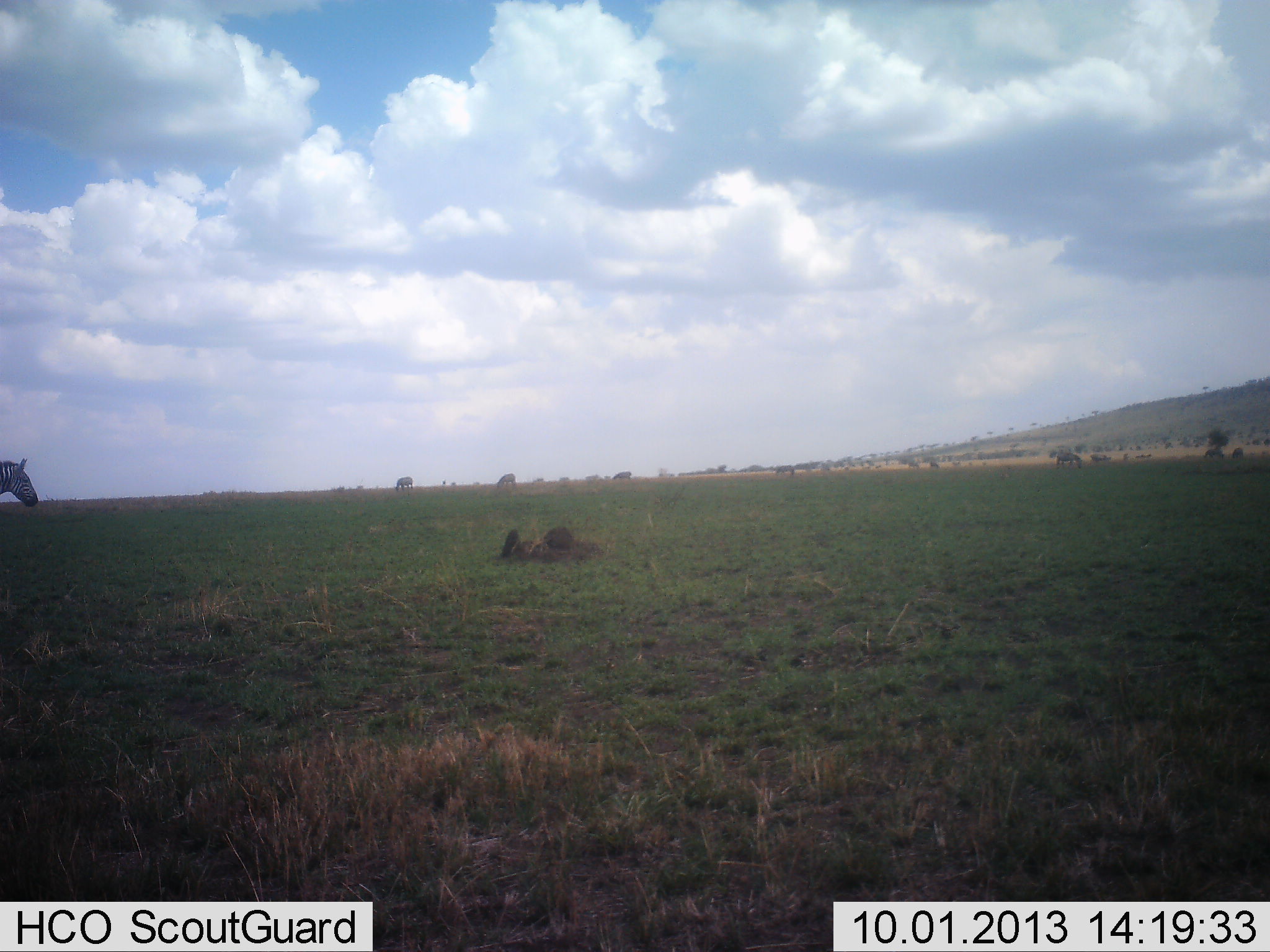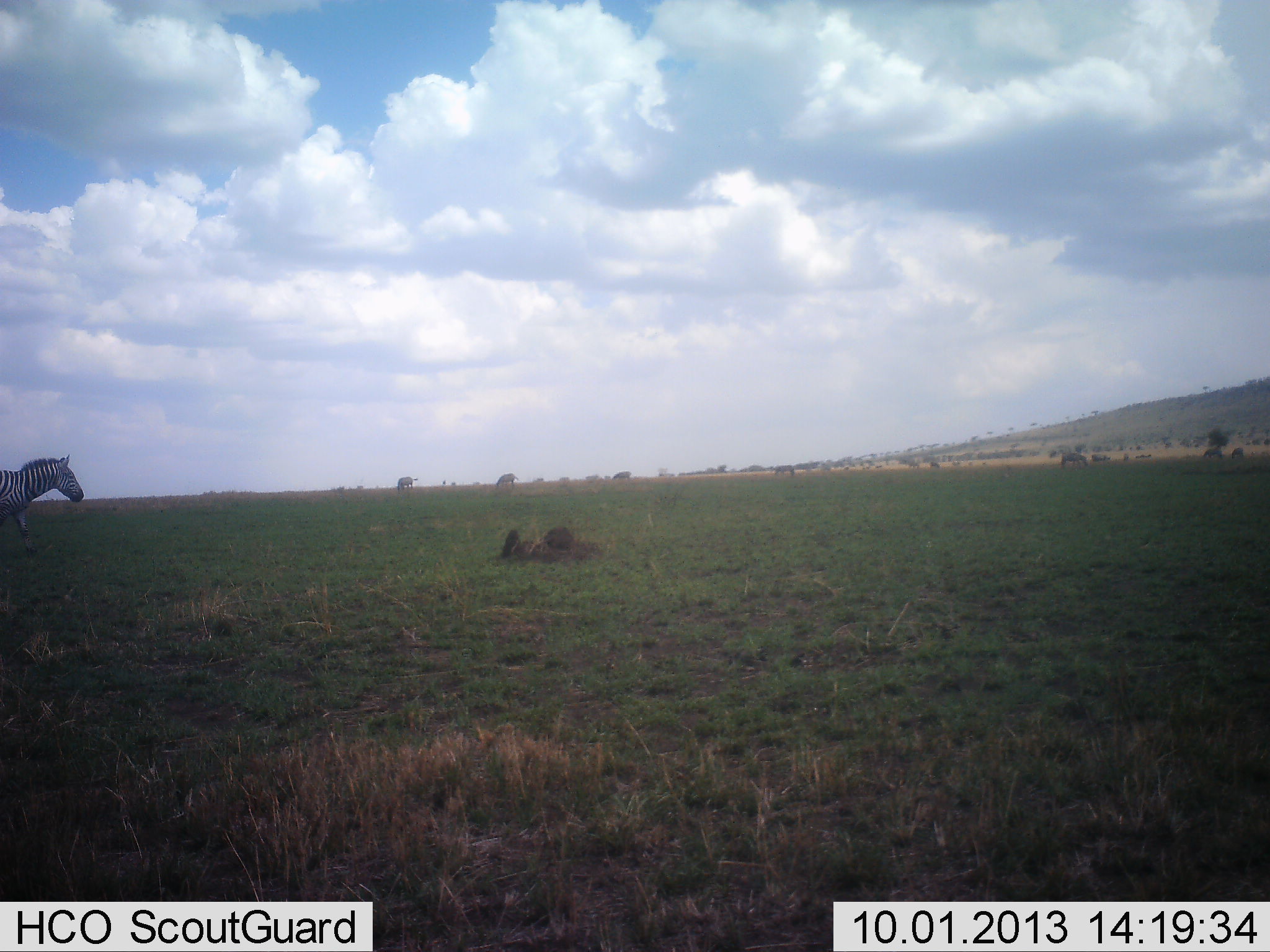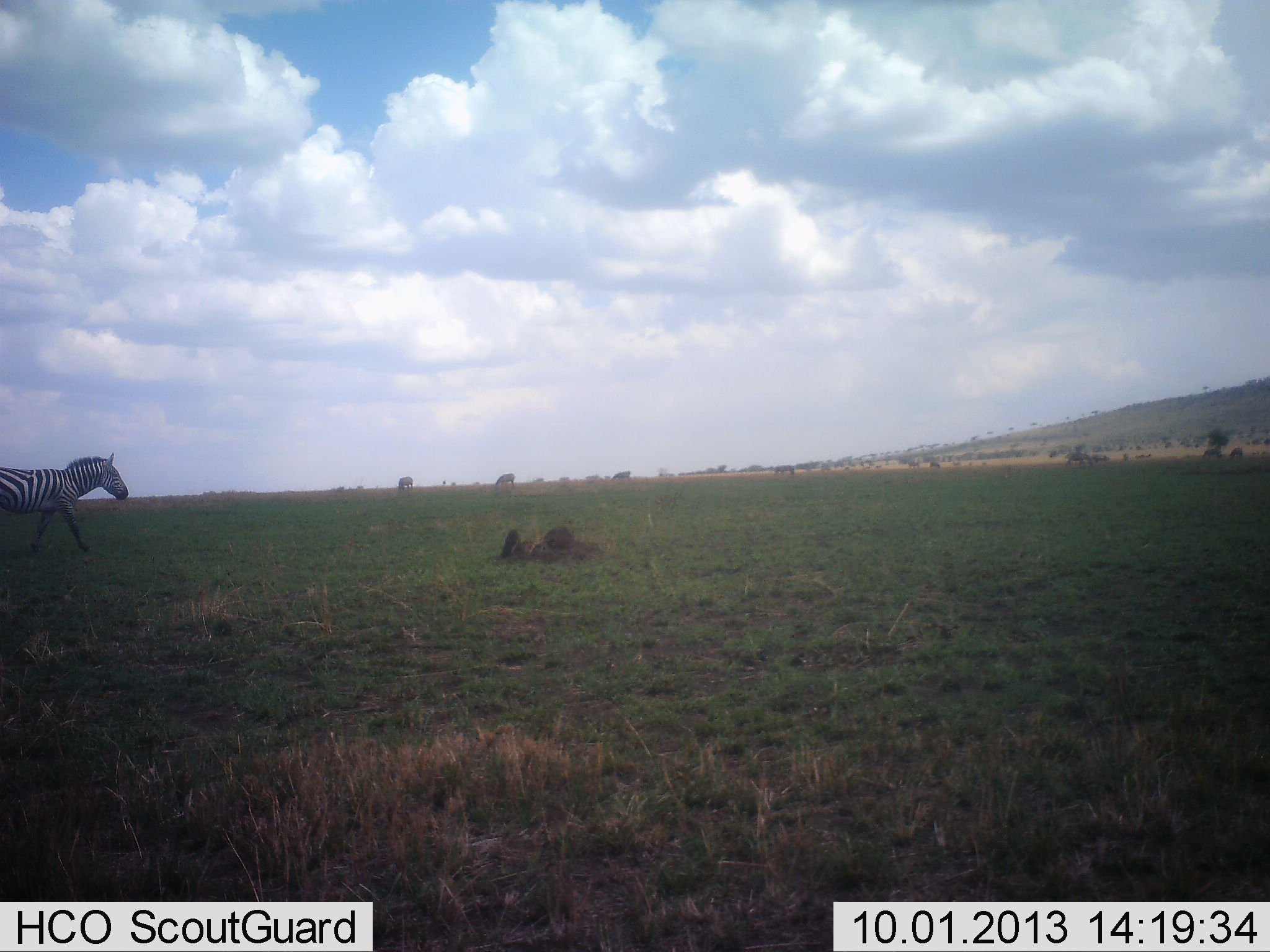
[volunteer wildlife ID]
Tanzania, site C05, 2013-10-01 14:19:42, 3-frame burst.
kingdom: Animalia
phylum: Chordata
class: Mammalia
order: Perissodactyla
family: Equidae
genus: Equus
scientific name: Equus quagga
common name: plains zebra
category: zebra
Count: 2.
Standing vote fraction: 13%.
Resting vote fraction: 0%.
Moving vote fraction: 90%.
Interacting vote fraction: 0%.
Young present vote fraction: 0%.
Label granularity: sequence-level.